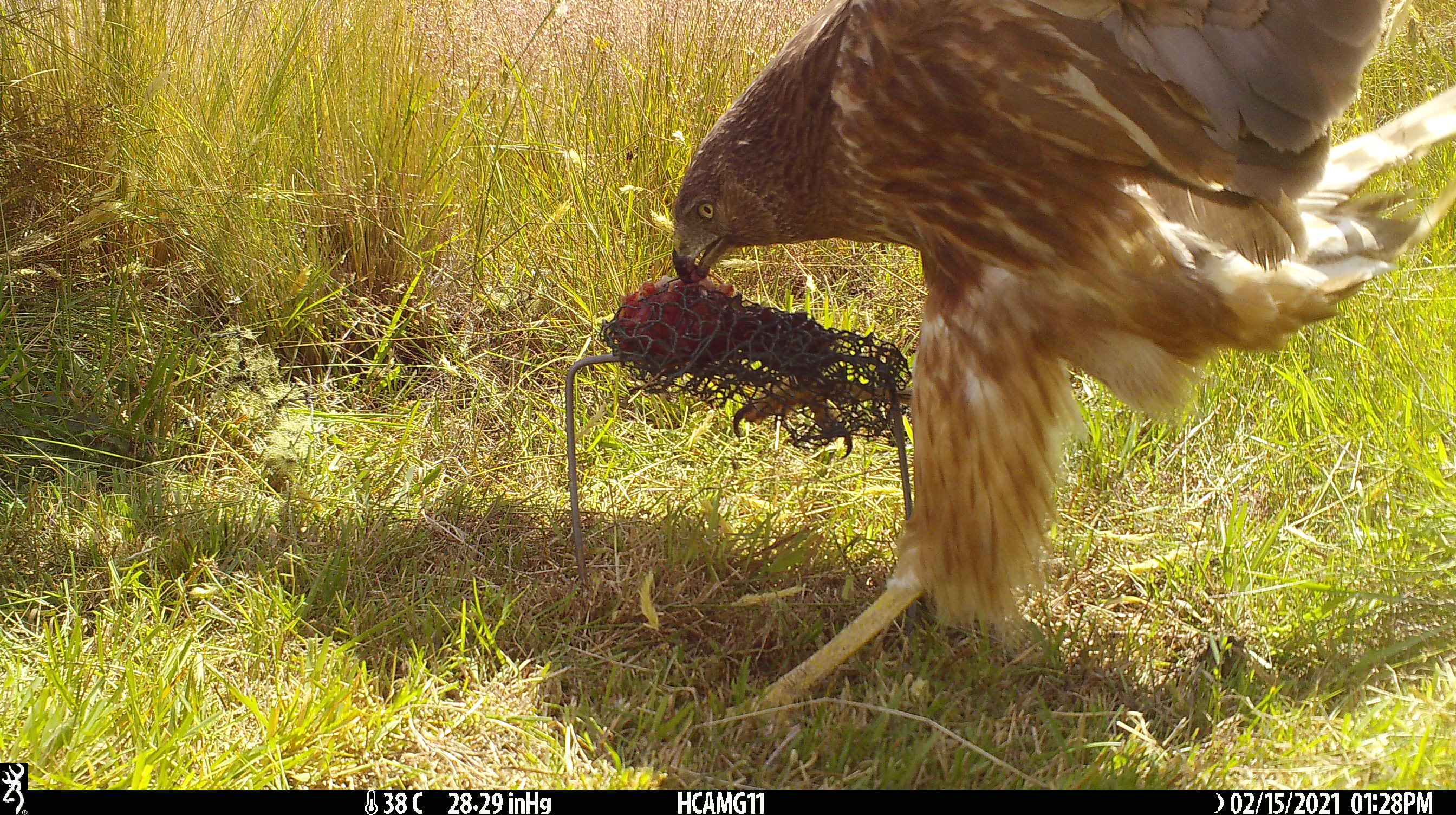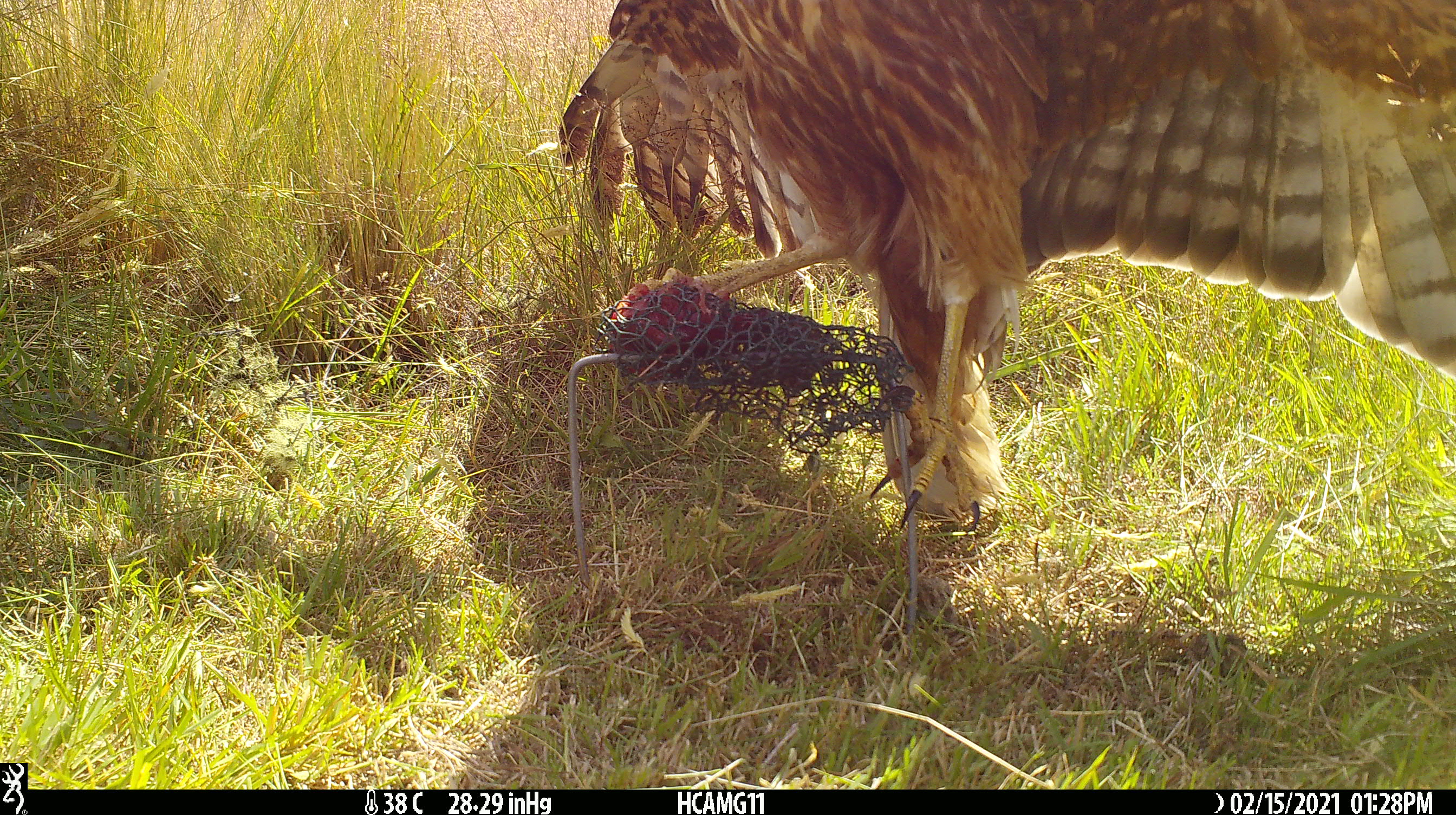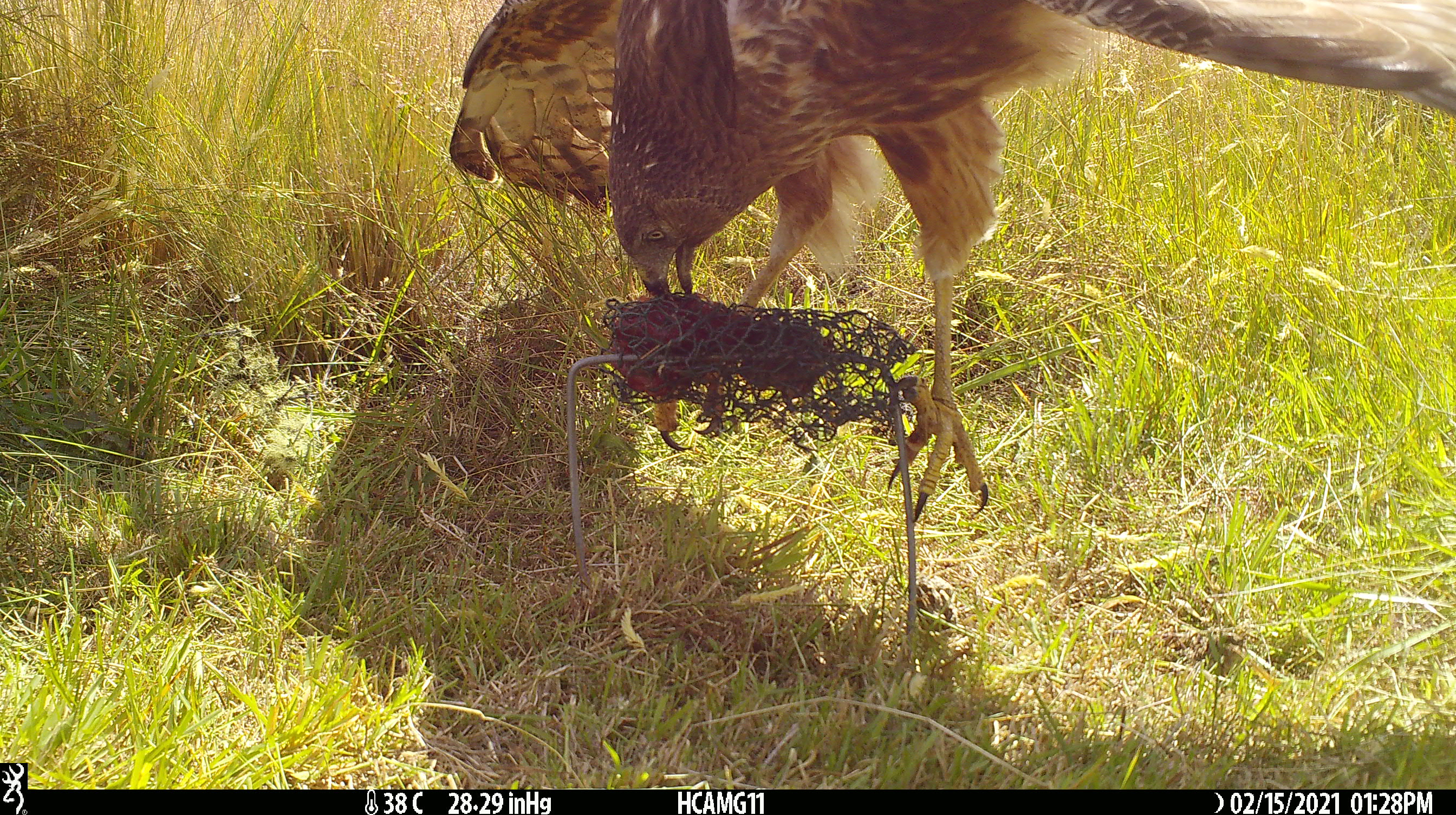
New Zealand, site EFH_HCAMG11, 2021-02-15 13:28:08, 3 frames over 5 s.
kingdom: Animalia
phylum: Chordata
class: Aves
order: Accipitriformes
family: Accipitridae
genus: Circus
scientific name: Circus approximans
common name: swamp harrier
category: harrier